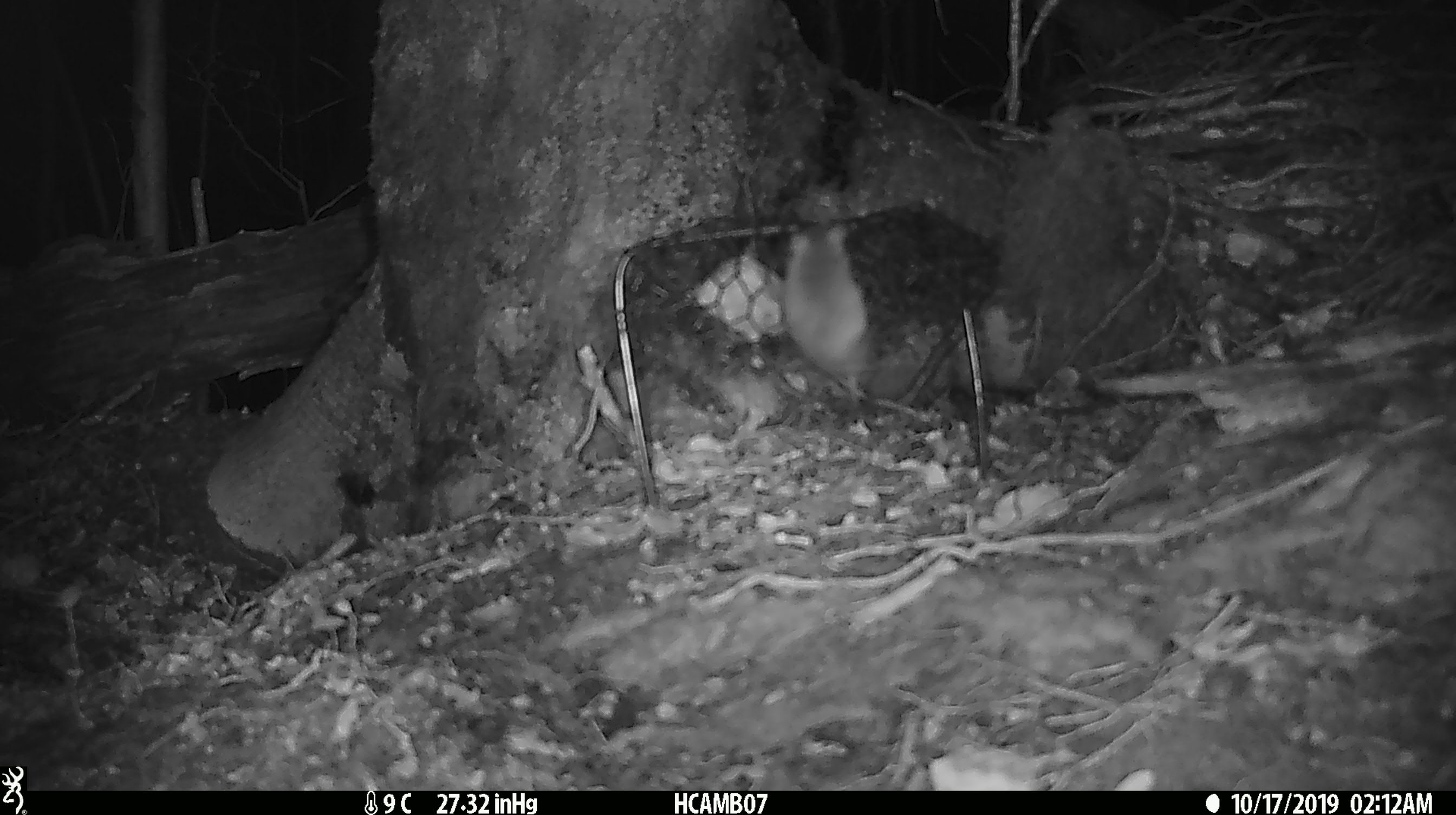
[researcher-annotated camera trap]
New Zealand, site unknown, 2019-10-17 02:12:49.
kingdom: Animalia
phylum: Chordata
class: Mammalia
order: Rodentia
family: Muridae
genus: Mus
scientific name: Mus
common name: mouse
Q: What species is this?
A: Mouse (Mus).